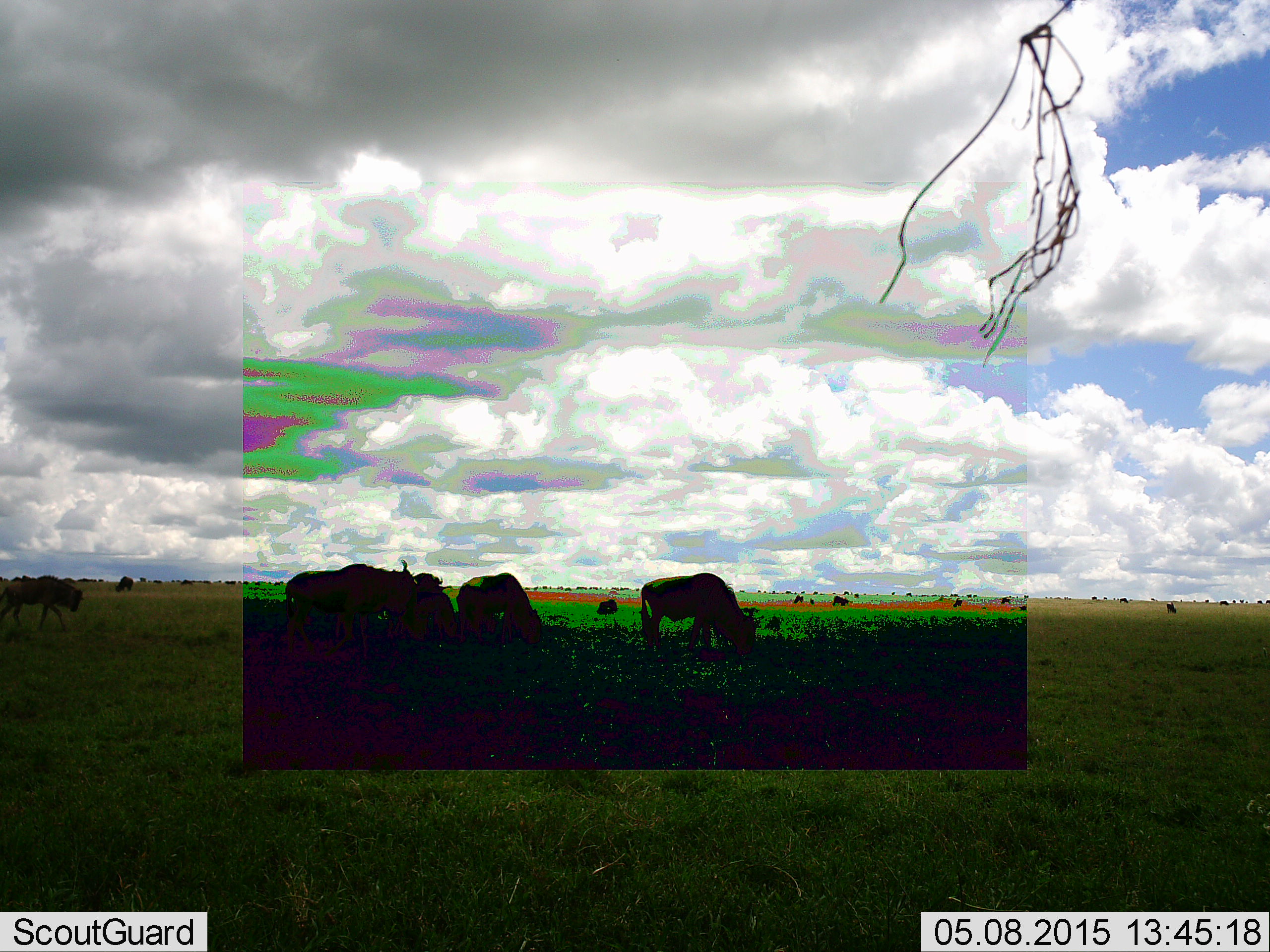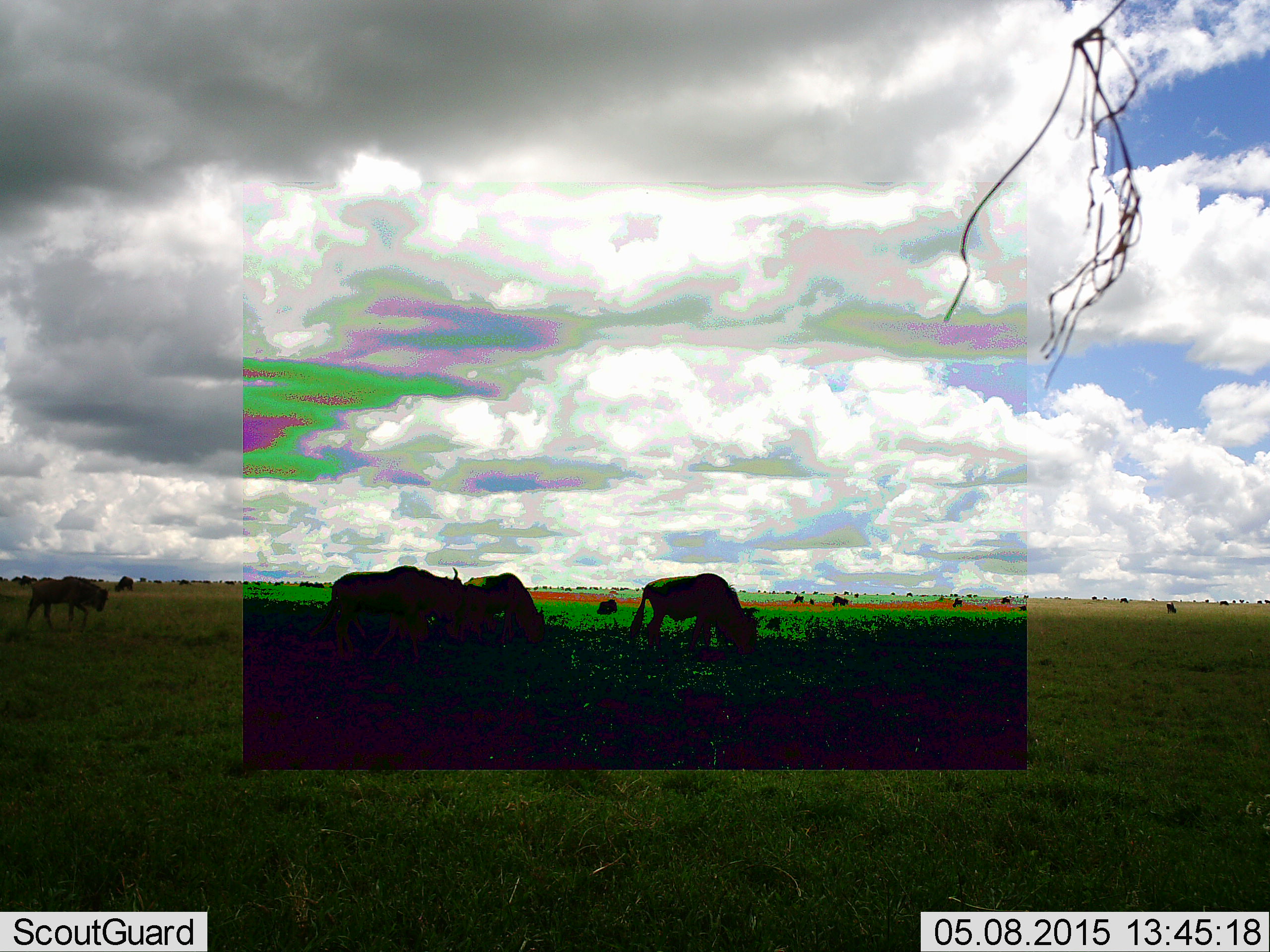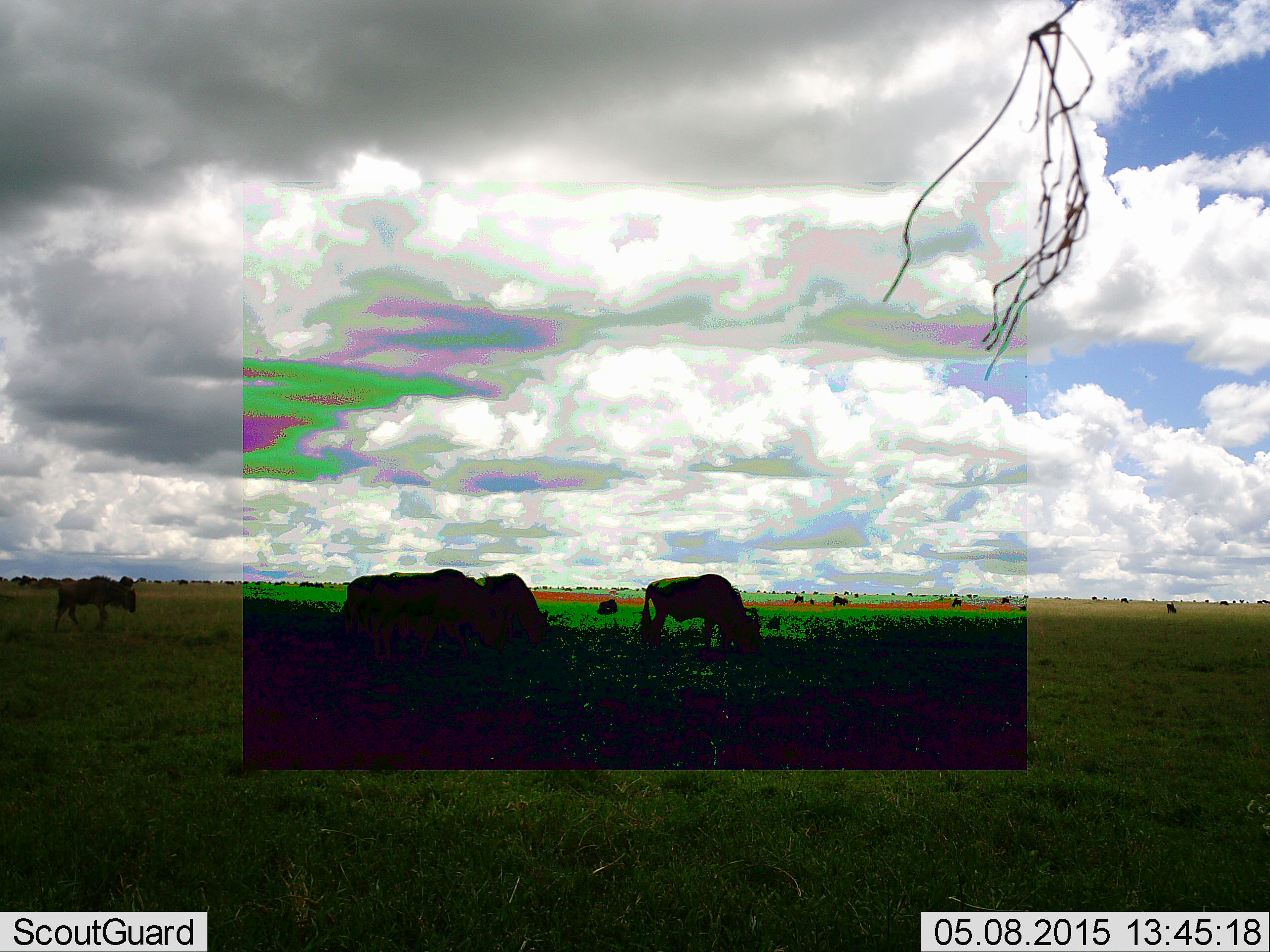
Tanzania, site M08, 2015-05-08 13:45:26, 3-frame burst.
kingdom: Animalia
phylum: Chordata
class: Mammalia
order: Artiodactyla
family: Bovidae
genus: Connochaetes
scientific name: Connochaetes taurinus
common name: blue wildebeest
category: wildebeest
Wildebeest (blue wildebeest) (Connochaetes taurinus), count 11-50. Behavior (volunteer vote fractions): standing 50%, resting 0%, moving 70%, interacting 0%. Young present (vote fraction): 0%. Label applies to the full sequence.